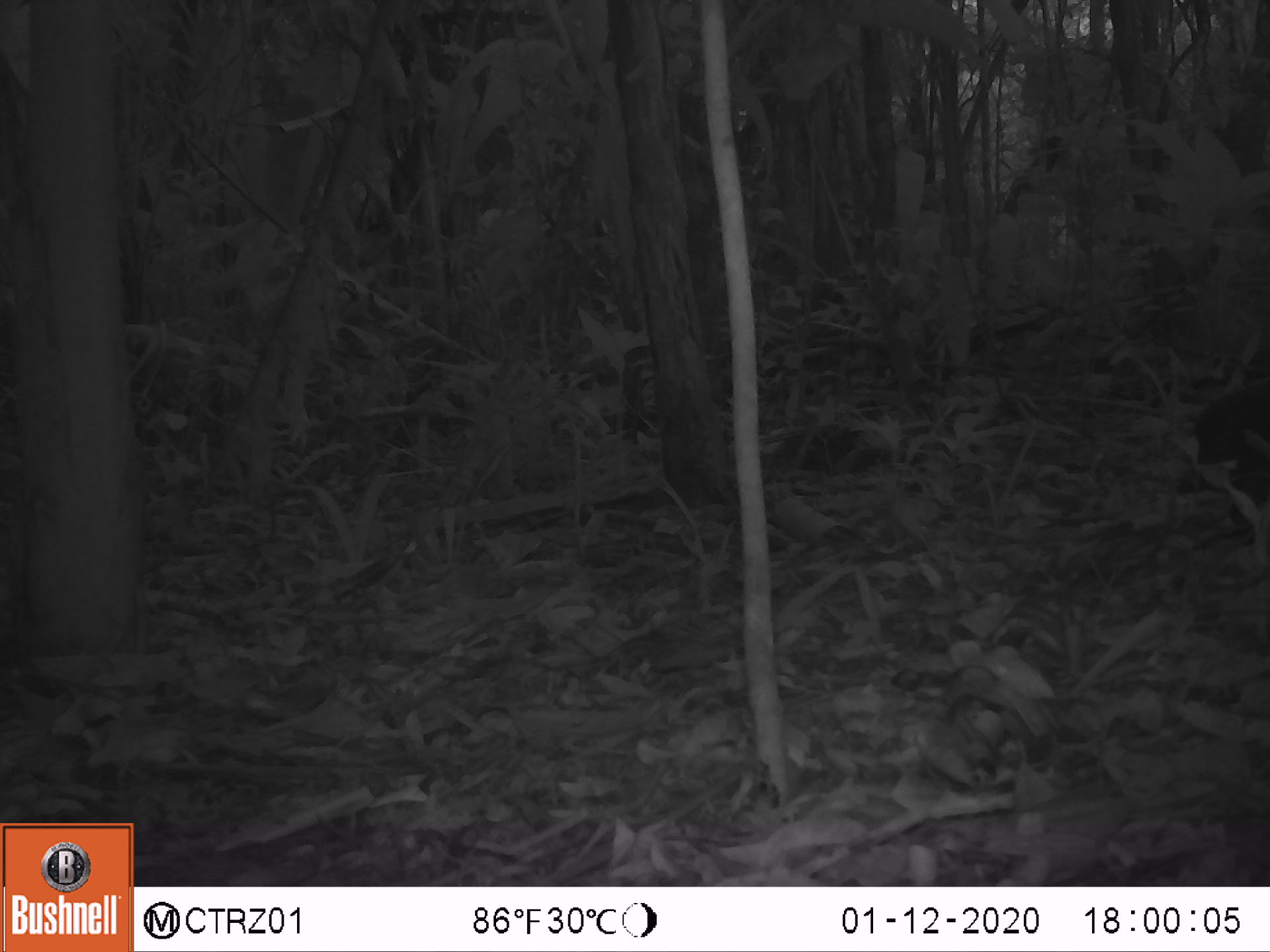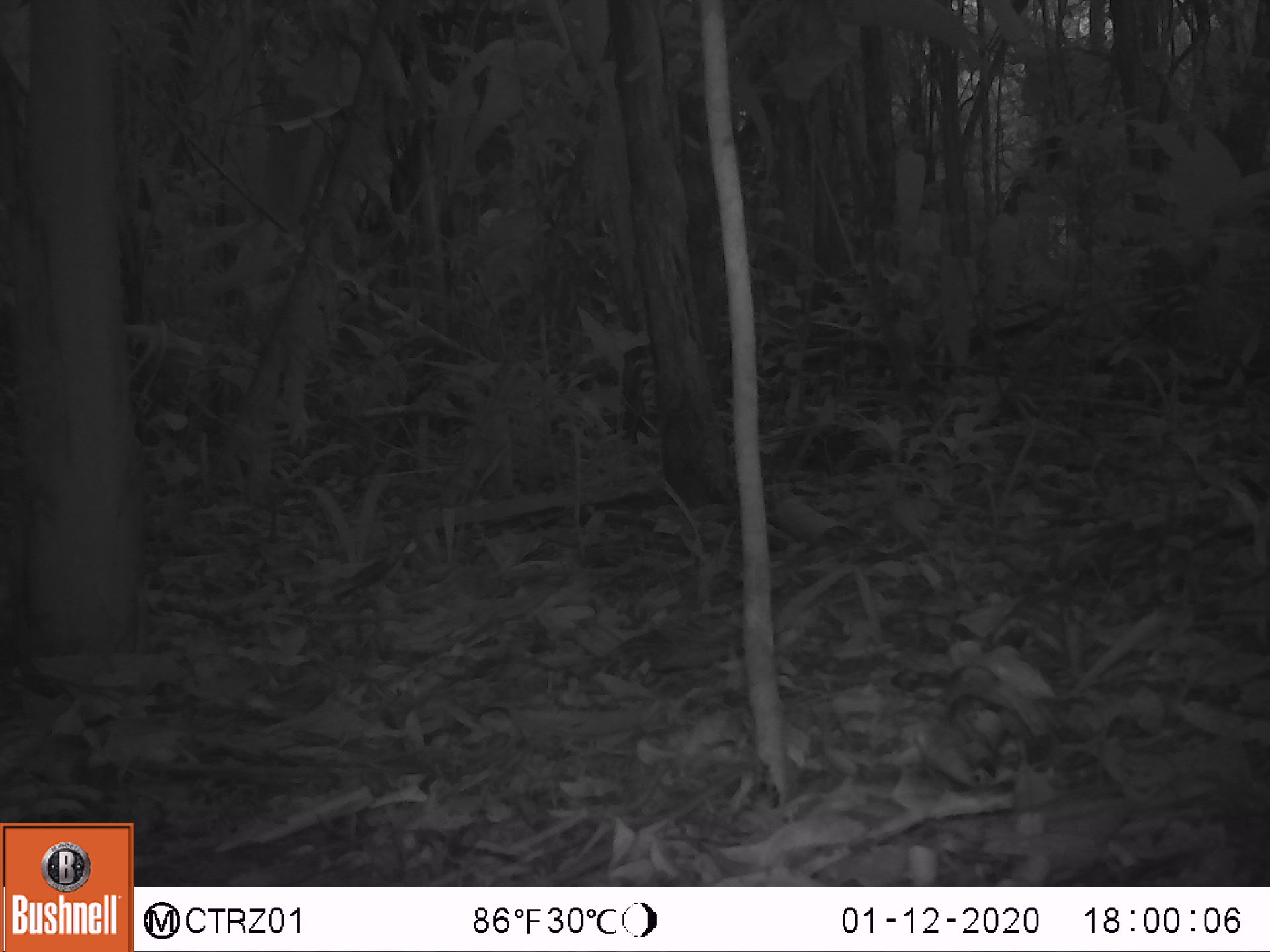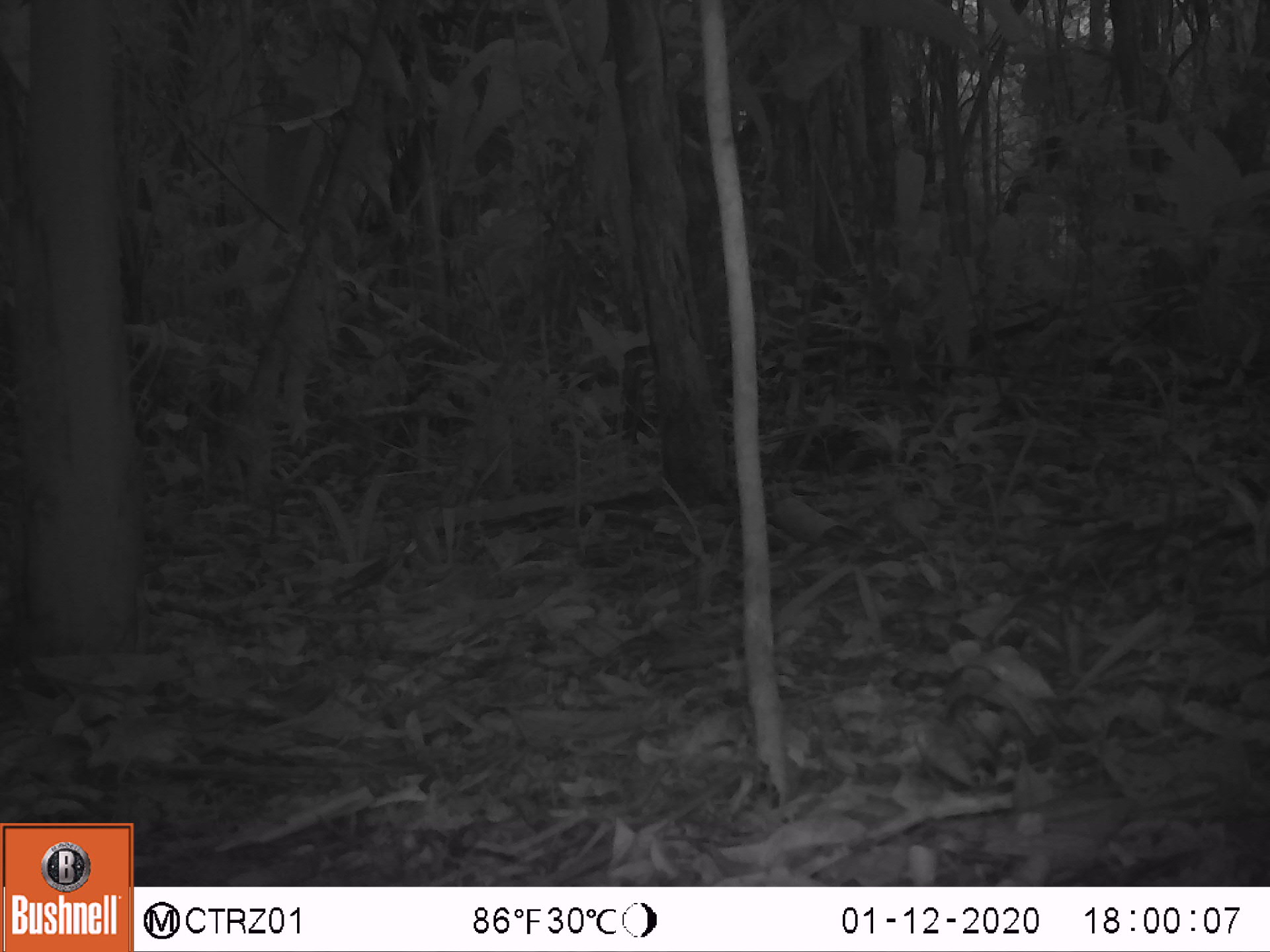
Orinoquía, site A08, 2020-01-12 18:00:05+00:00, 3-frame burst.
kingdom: Animalia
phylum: Chordata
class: Mammalia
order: Rodentia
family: Dasyproctidae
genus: Dasyprocta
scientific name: Dasyprocta fuliginosa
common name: black agouti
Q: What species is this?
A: Black agouti (Dasyprocta fuliginosa).